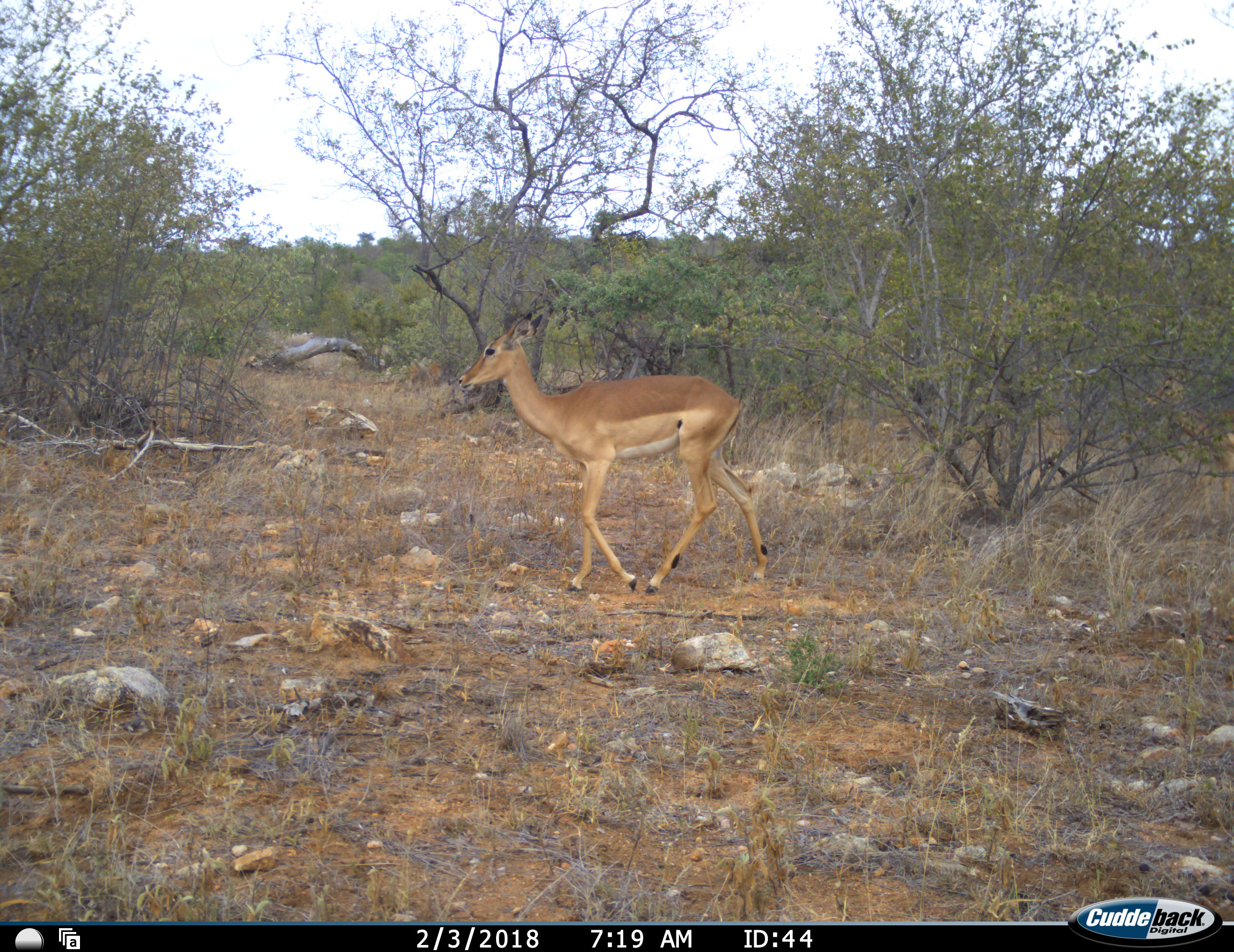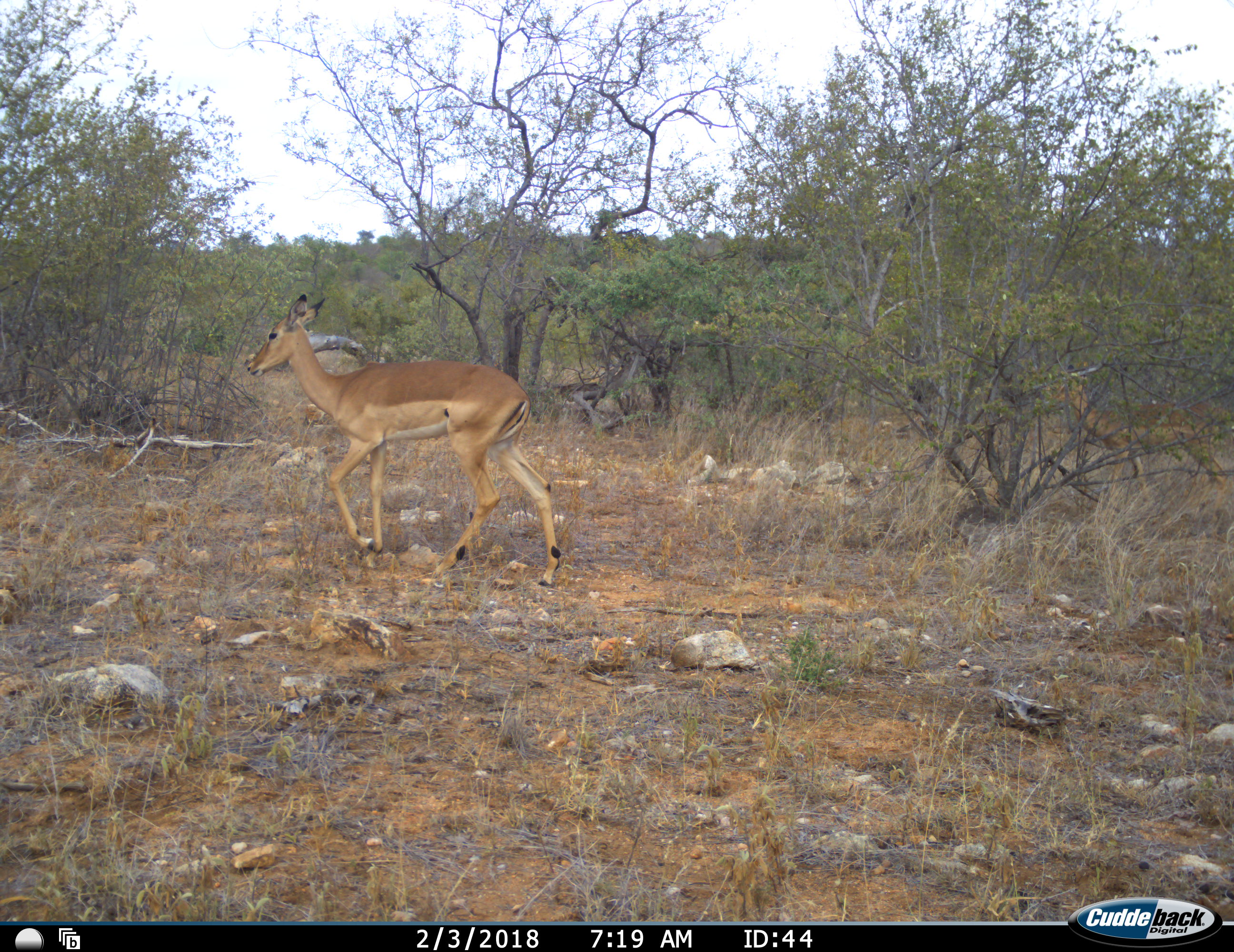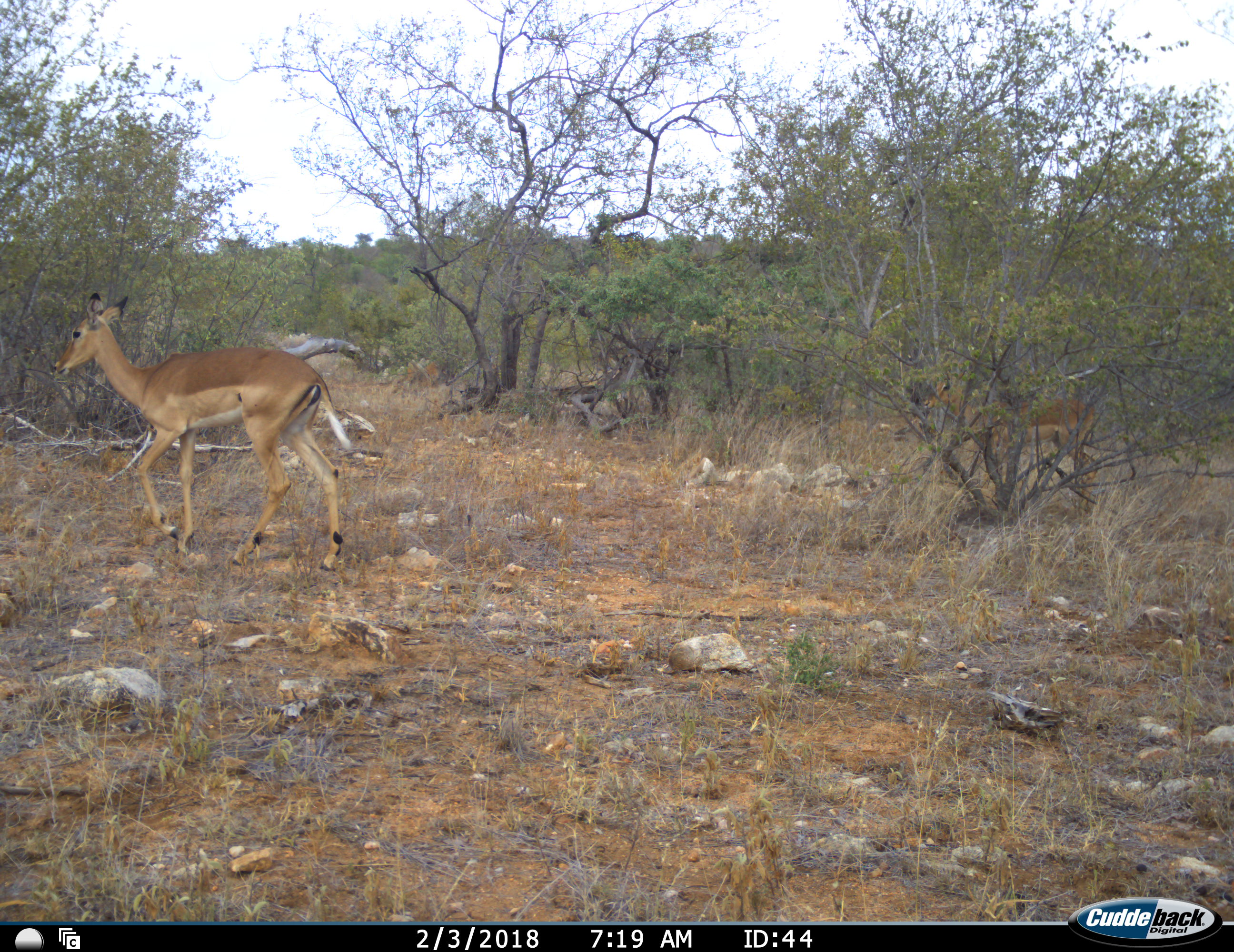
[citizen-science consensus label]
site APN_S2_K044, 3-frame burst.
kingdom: Animalia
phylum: Chordata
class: Mammalia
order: Artiodactyla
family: Bovidae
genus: Aepyceros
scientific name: Aepyceros melampus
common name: impala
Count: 2.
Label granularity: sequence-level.